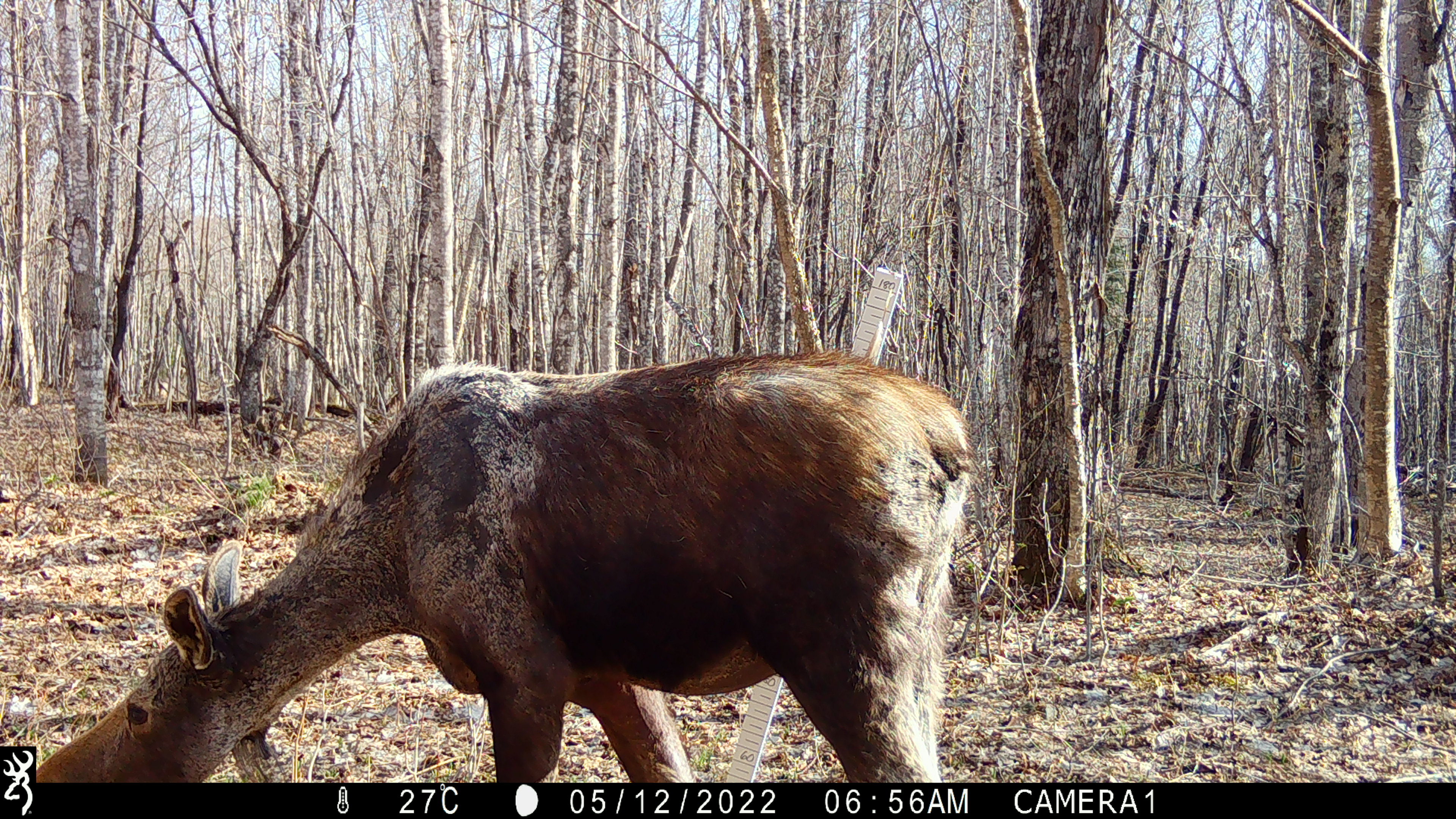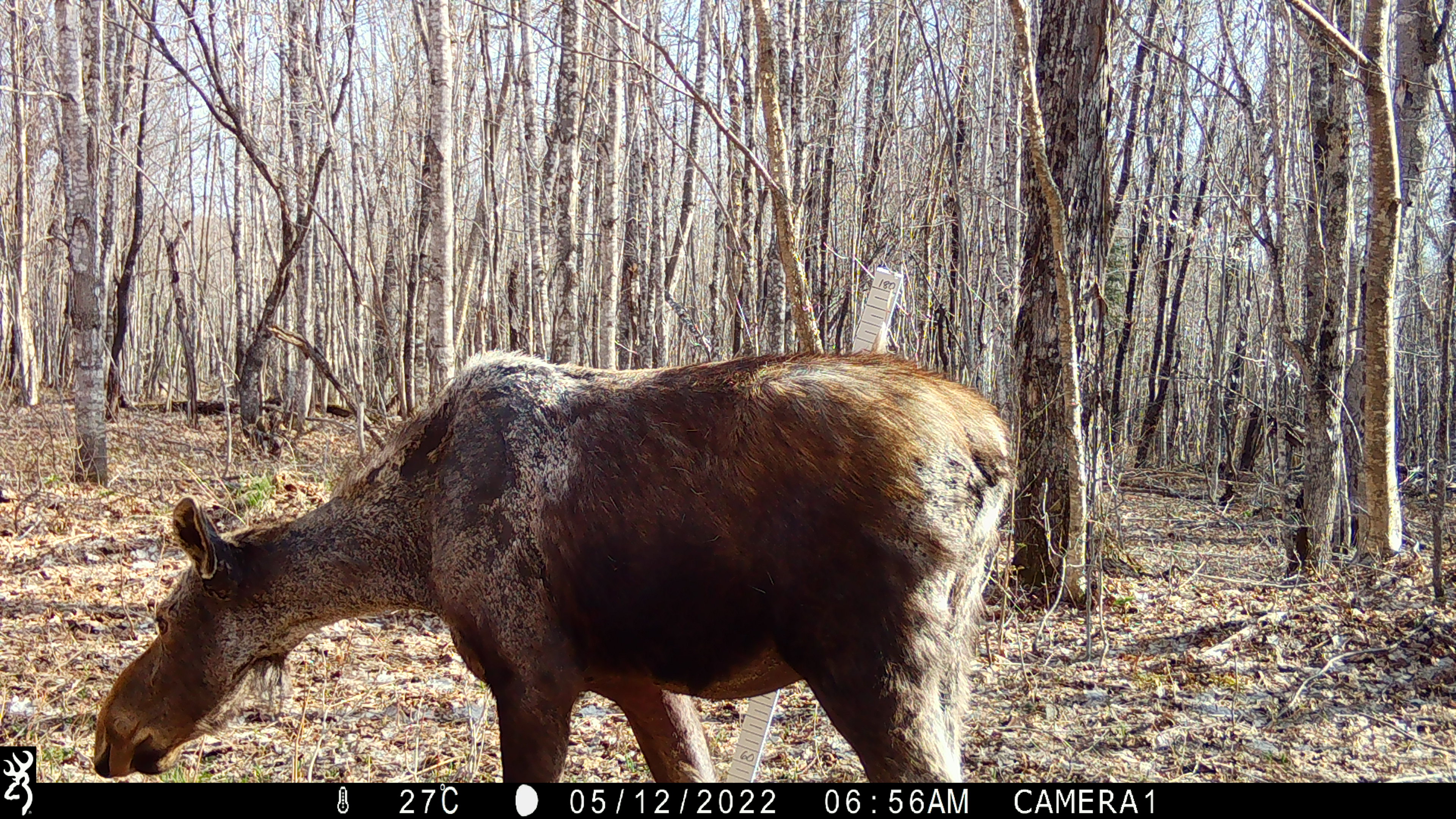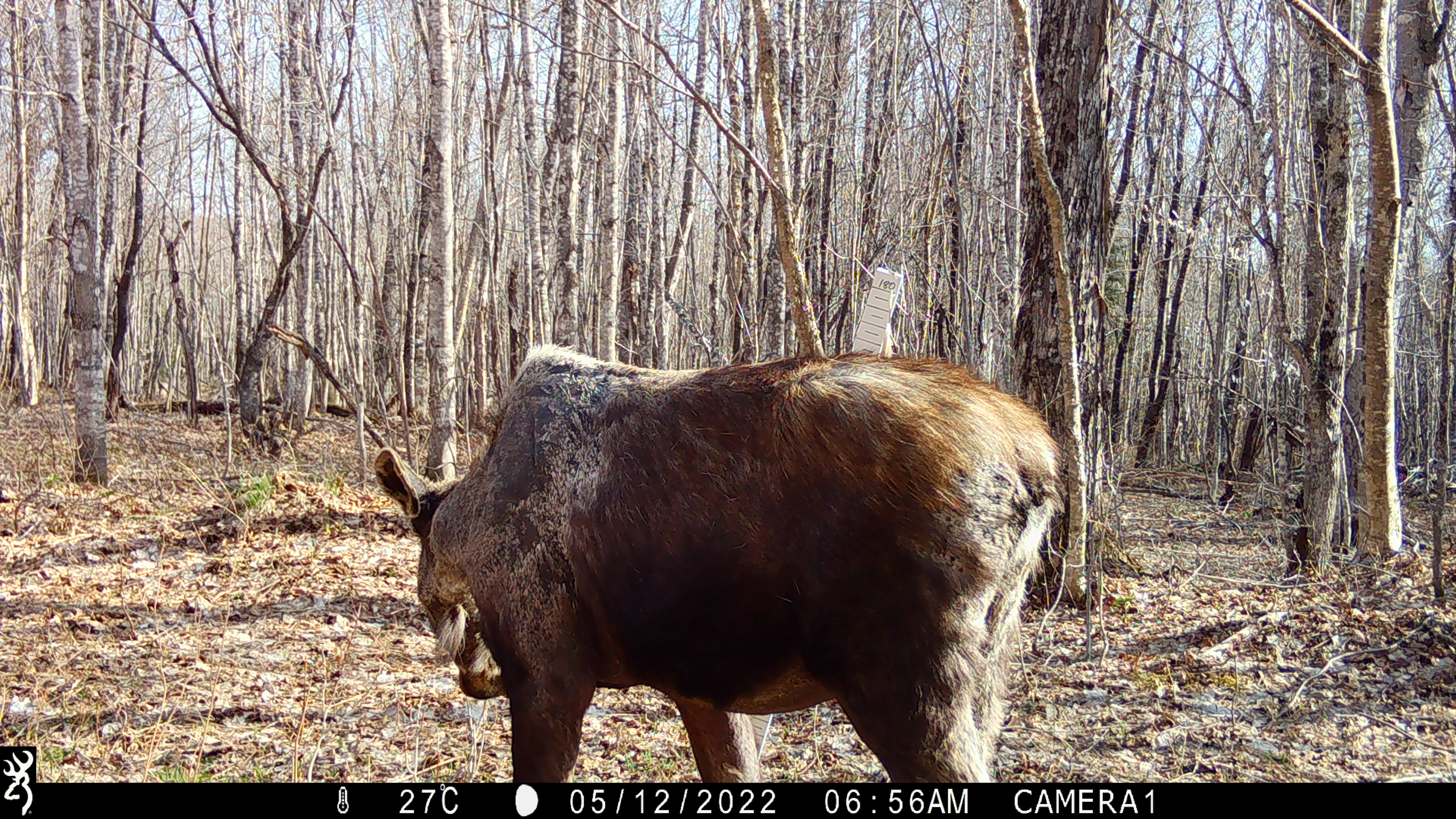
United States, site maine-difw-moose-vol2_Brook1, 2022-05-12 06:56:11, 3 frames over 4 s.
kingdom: Animalia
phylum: Chordata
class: Mammalia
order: Artiodactyla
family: Cervidae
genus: Alces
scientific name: Alces alces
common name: moose